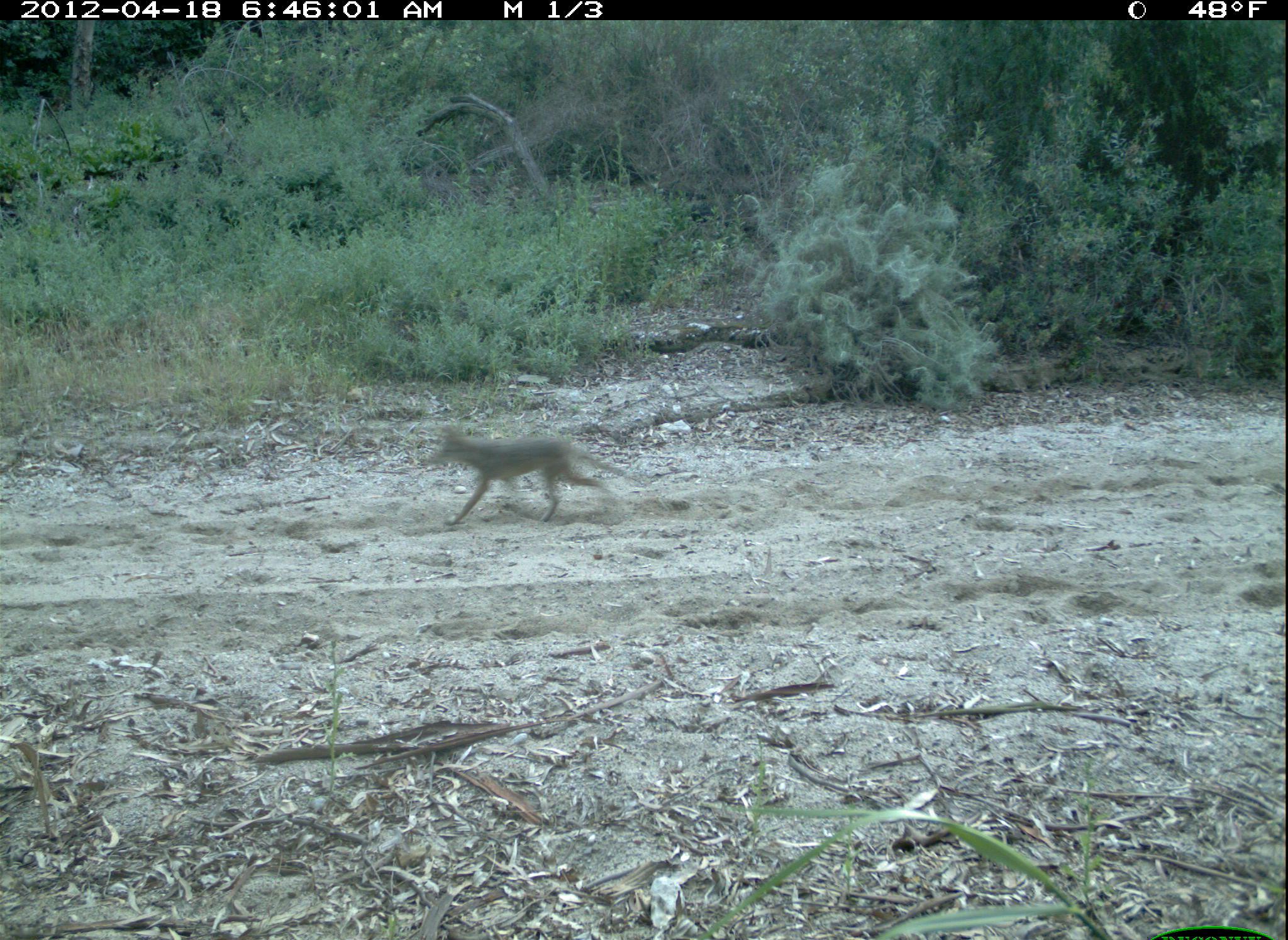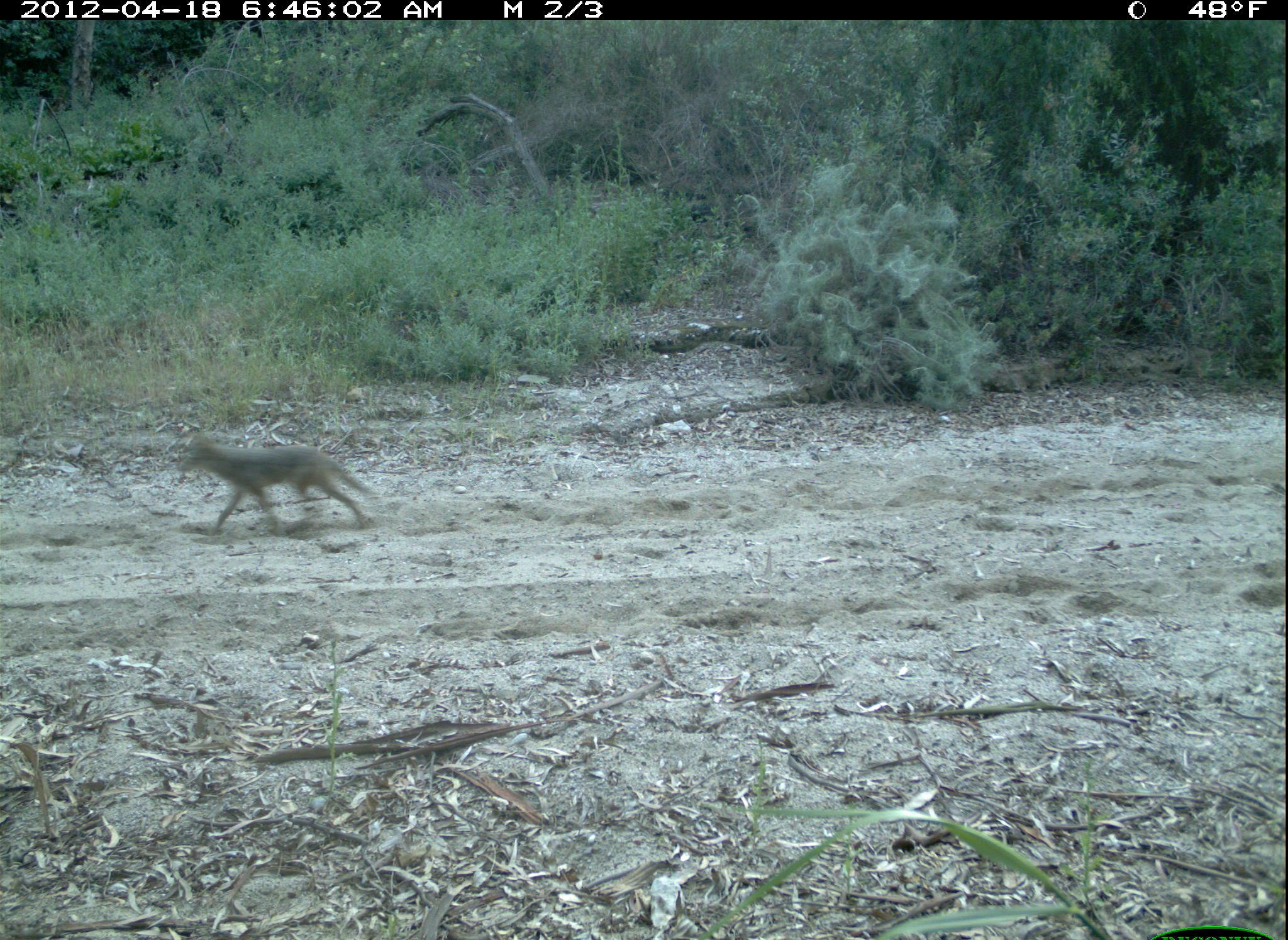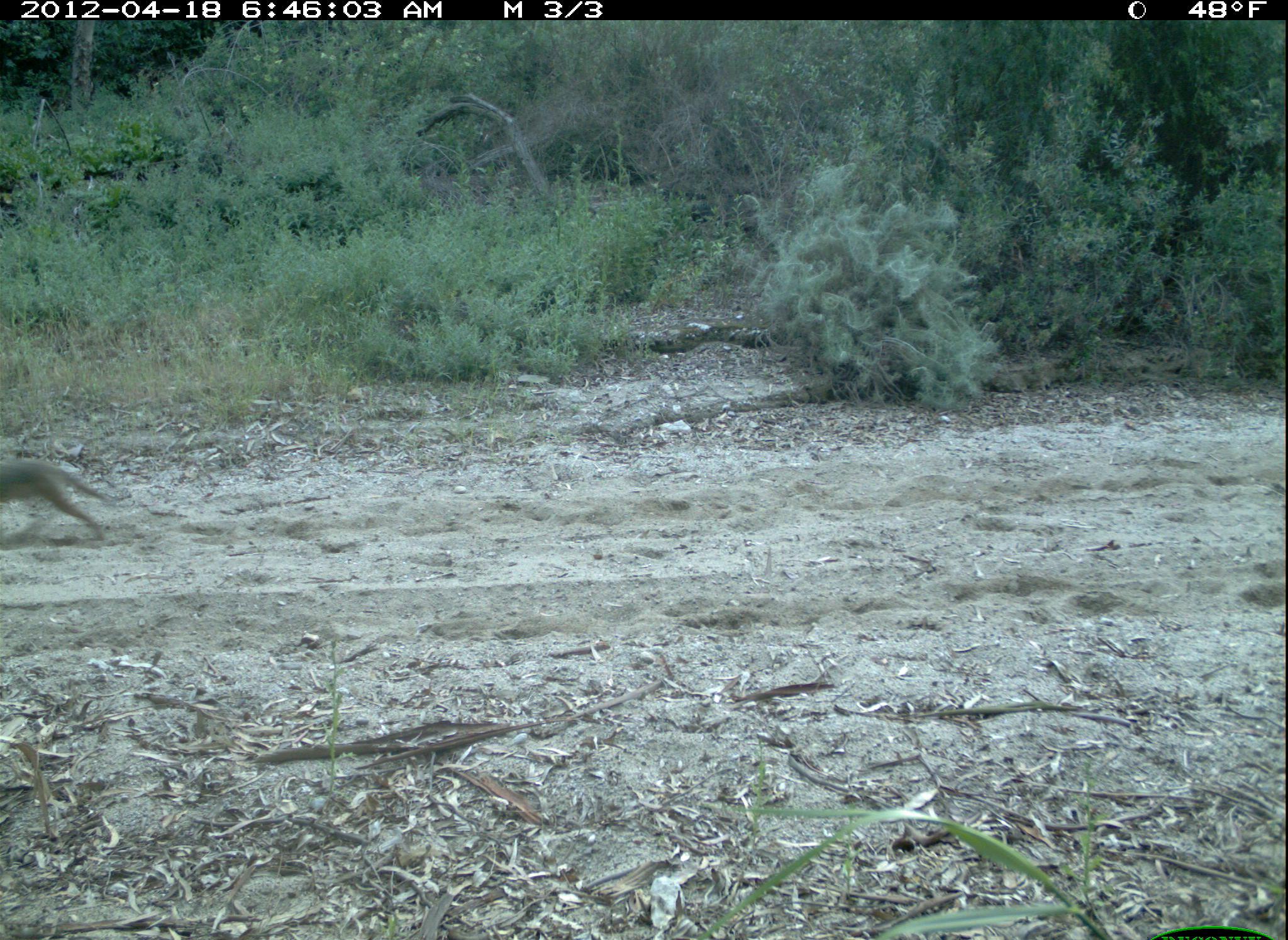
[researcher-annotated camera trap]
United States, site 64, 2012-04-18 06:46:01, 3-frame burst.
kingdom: Animalia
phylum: Chordata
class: Mammalia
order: Carnivora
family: Canidae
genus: Canis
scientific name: Canis latrans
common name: coyote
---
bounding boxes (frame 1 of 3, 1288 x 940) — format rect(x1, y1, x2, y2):
coyote: rect(427, 422, 639, 528)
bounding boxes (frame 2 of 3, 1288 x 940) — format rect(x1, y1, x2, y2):
coyote: rect(178, 431, 377, 534)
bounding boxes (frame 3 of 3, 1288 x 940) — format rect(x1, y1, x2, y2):
coyote: rect(0, 456, 112, 540)